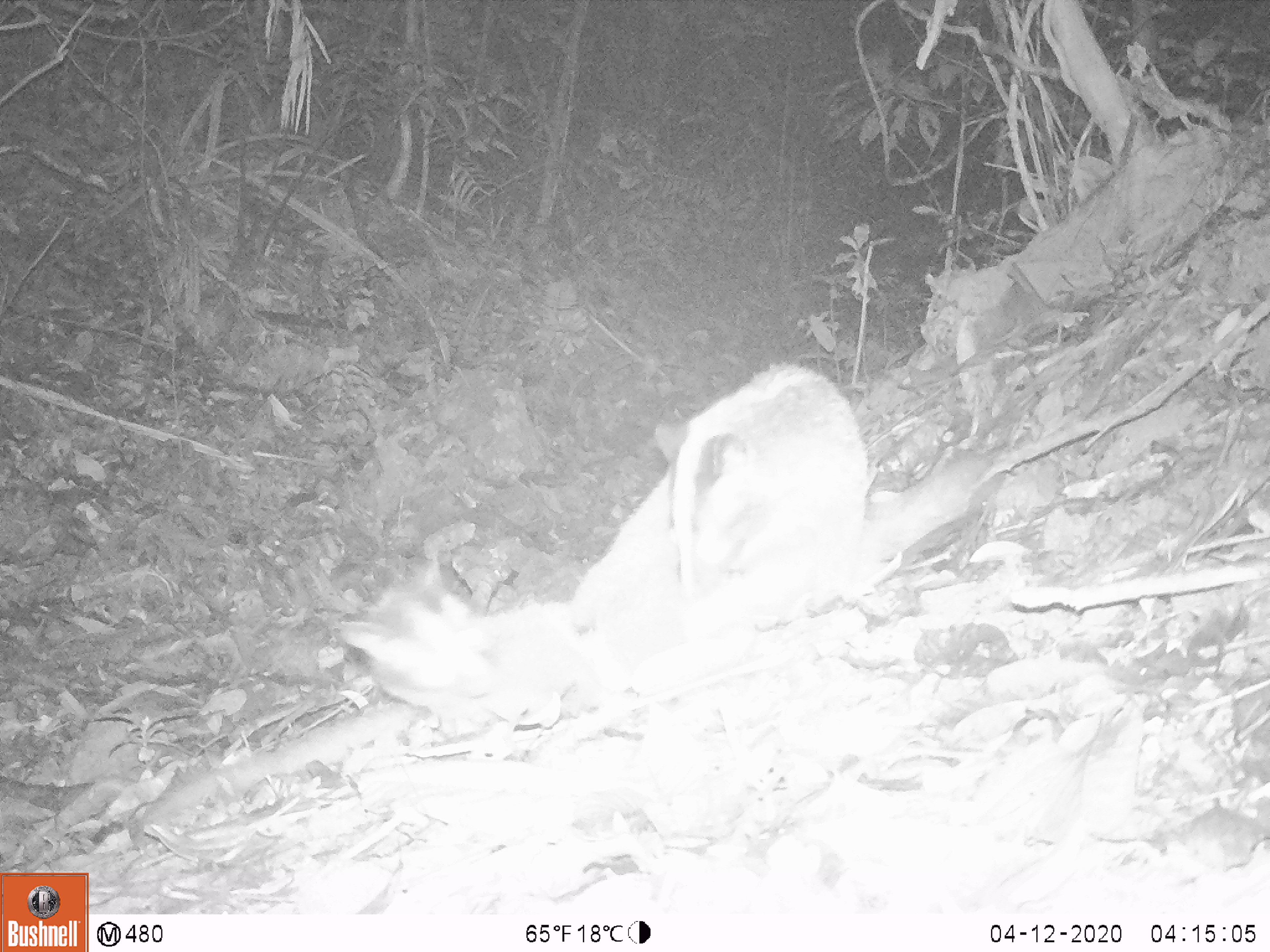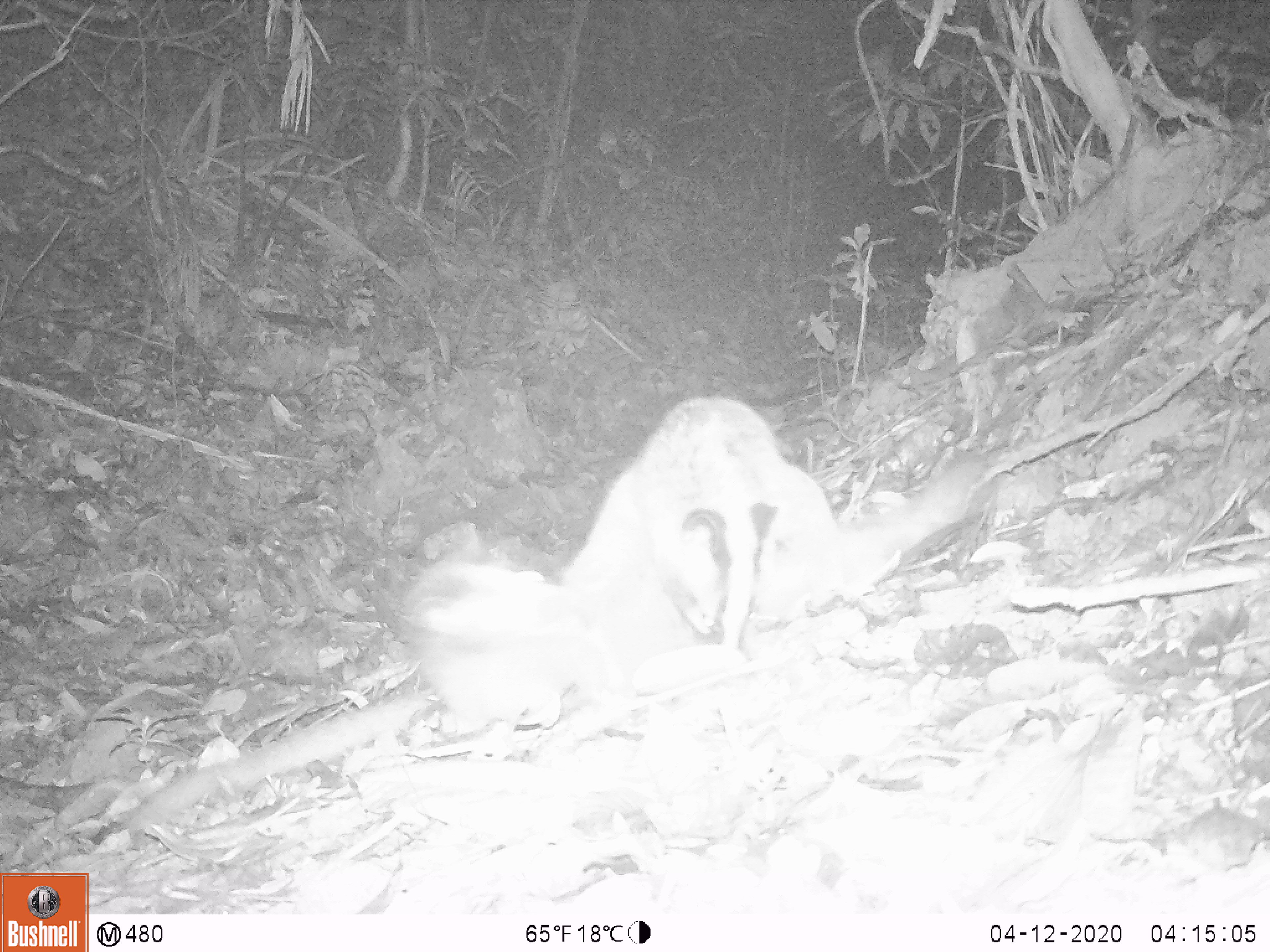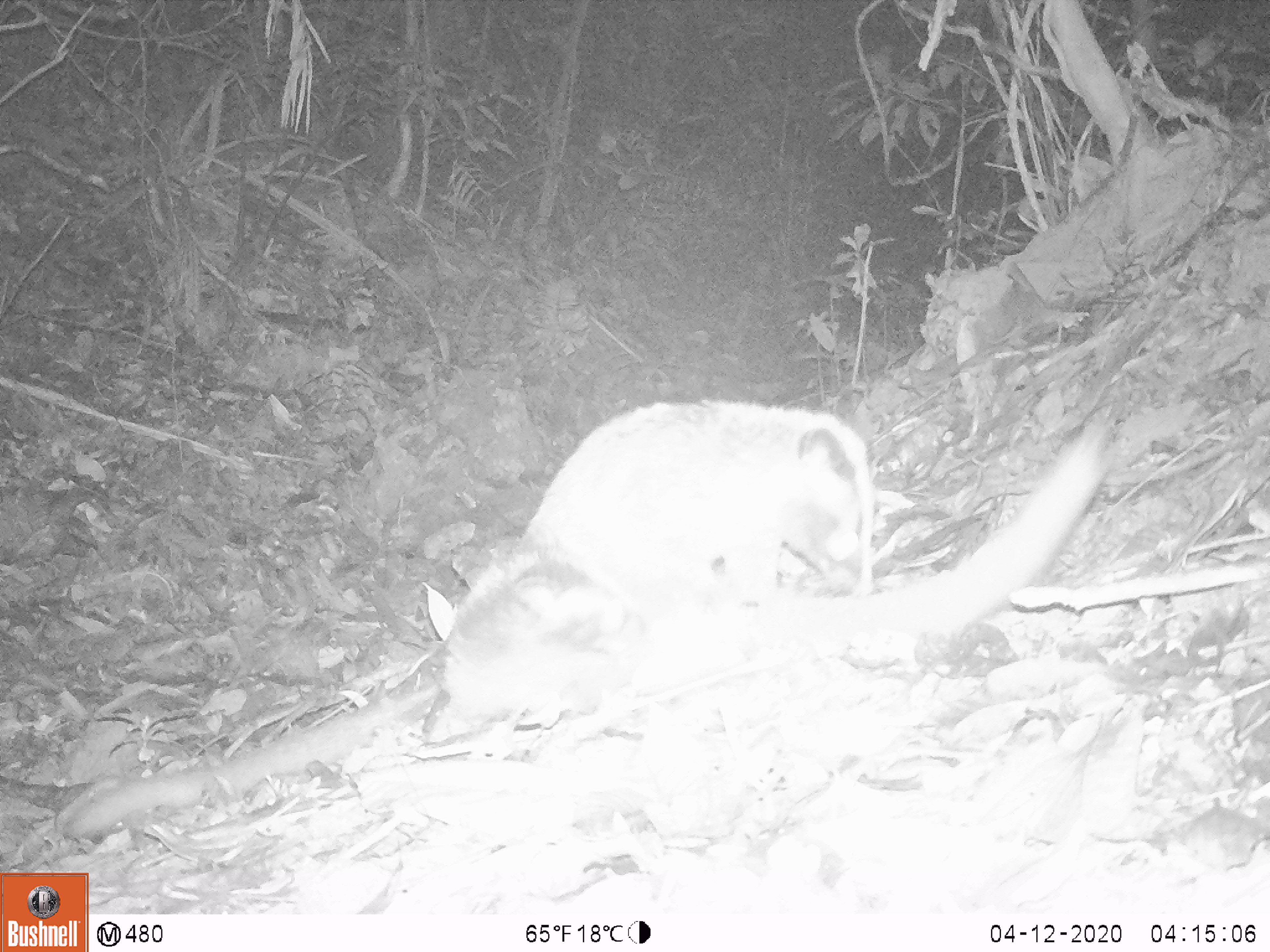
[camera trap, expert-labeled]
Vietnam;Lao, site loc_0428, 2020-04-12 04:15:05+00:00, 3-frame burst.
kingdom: Animalia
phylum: Chordata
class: Mammalia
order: Carnivora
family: Viverridae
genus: Paguma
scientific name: Paguma larvata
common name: masked palm civet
Masked palm civet (Paguma larvata). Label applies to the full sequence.